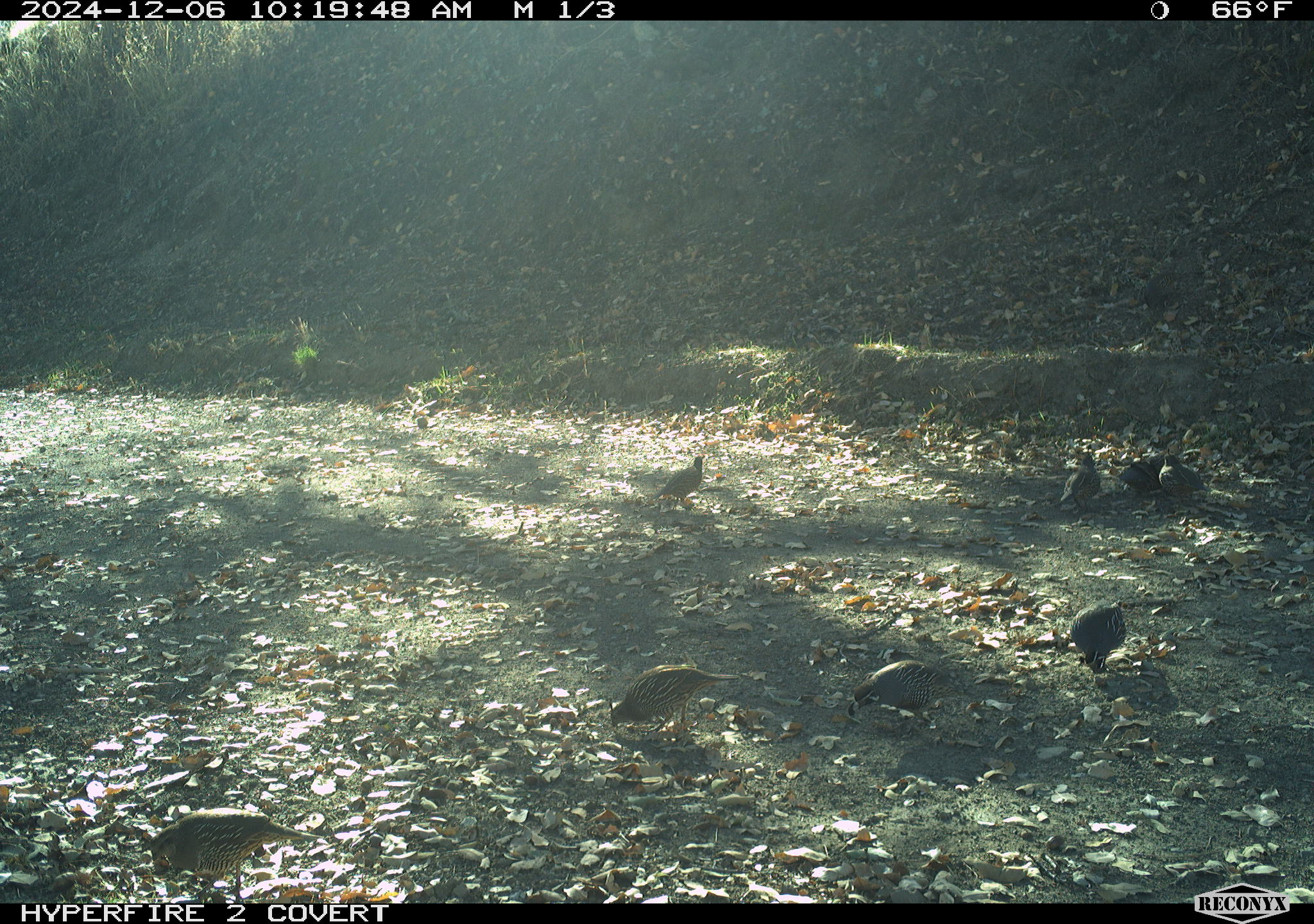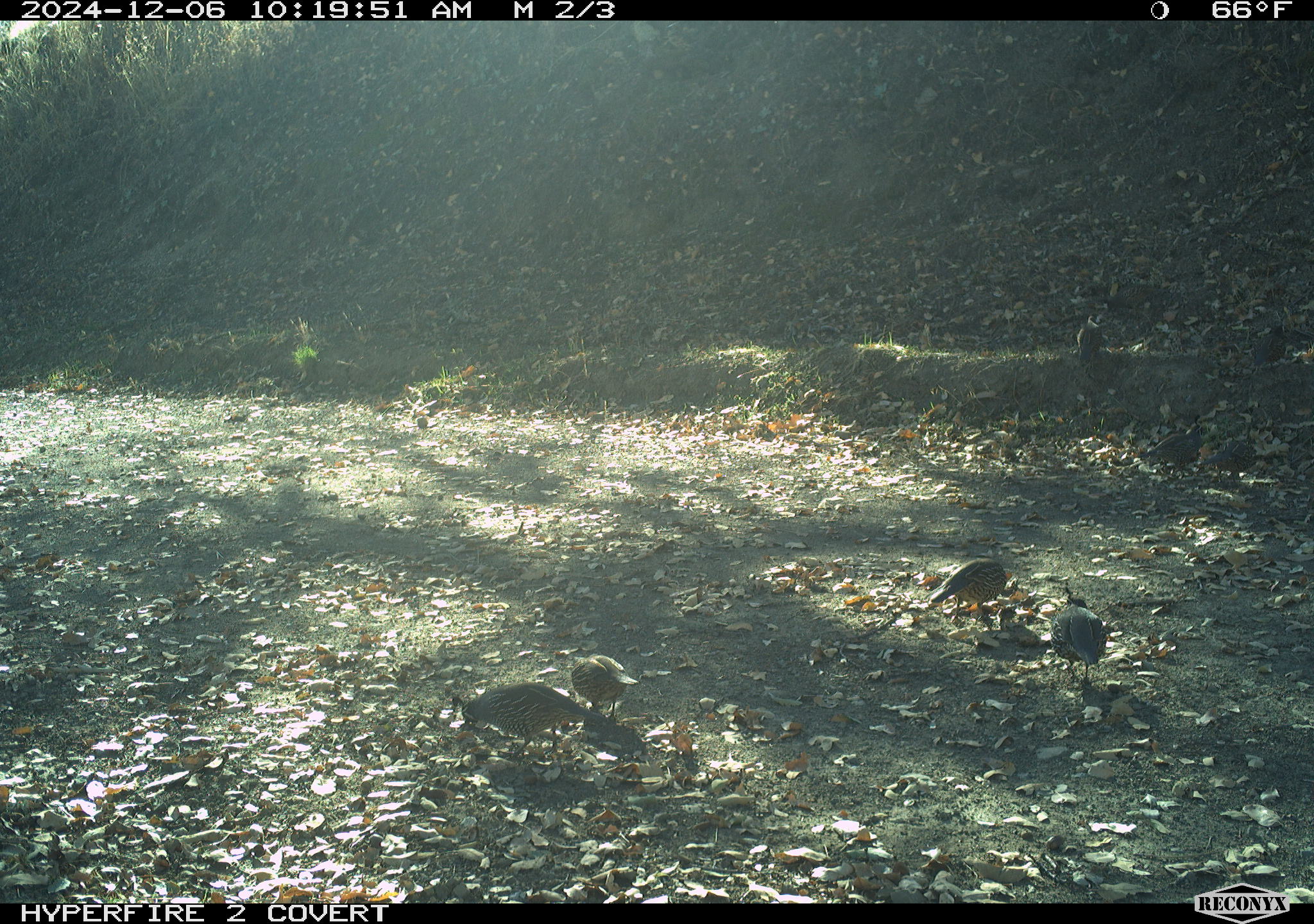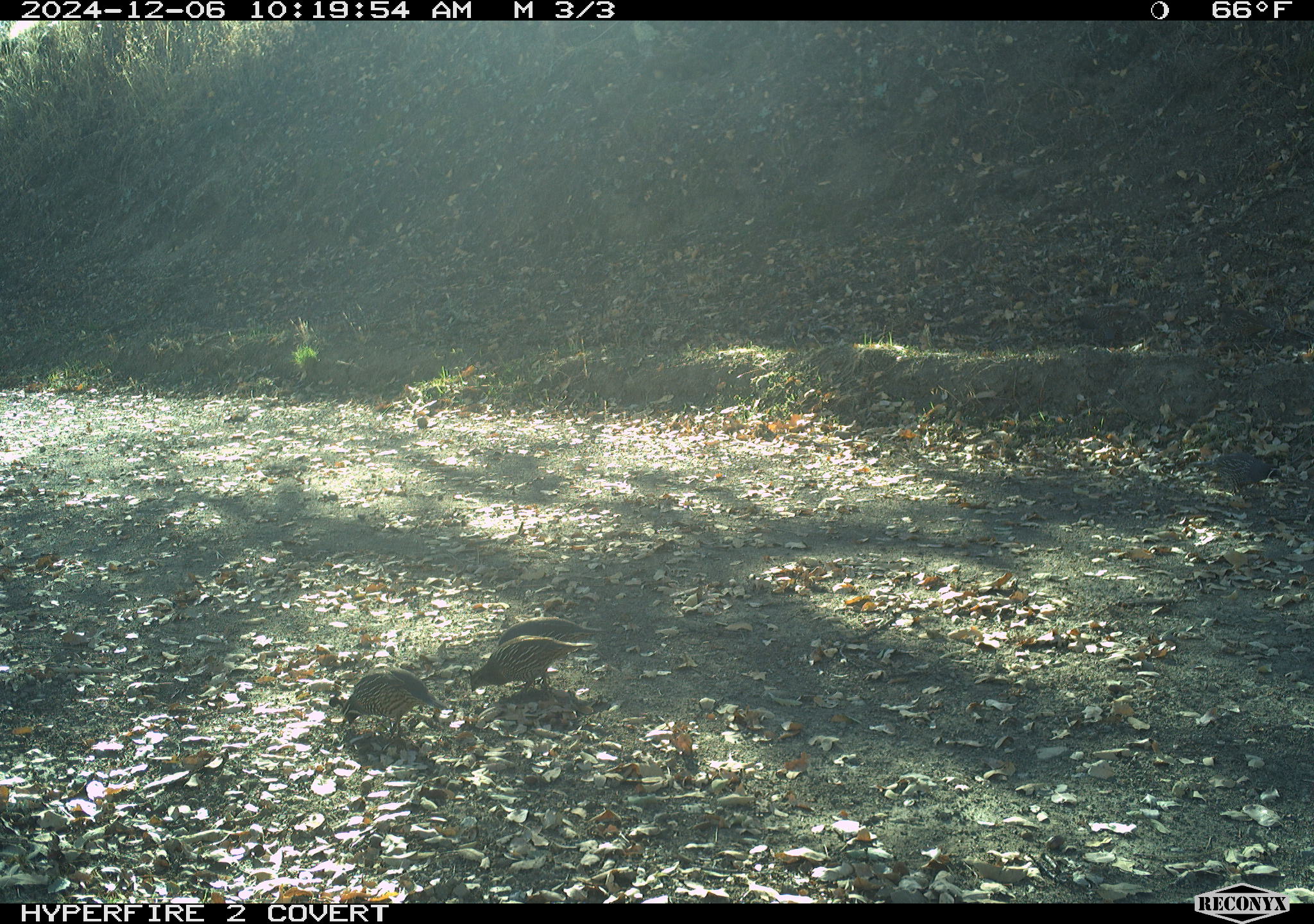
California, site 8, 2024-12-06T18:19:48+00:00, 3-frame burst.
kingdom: Animalia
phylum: Chordata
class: Aves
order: Galliformes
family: Odontophoridae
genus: Callipepla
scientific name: Callipepla californica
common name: california quail